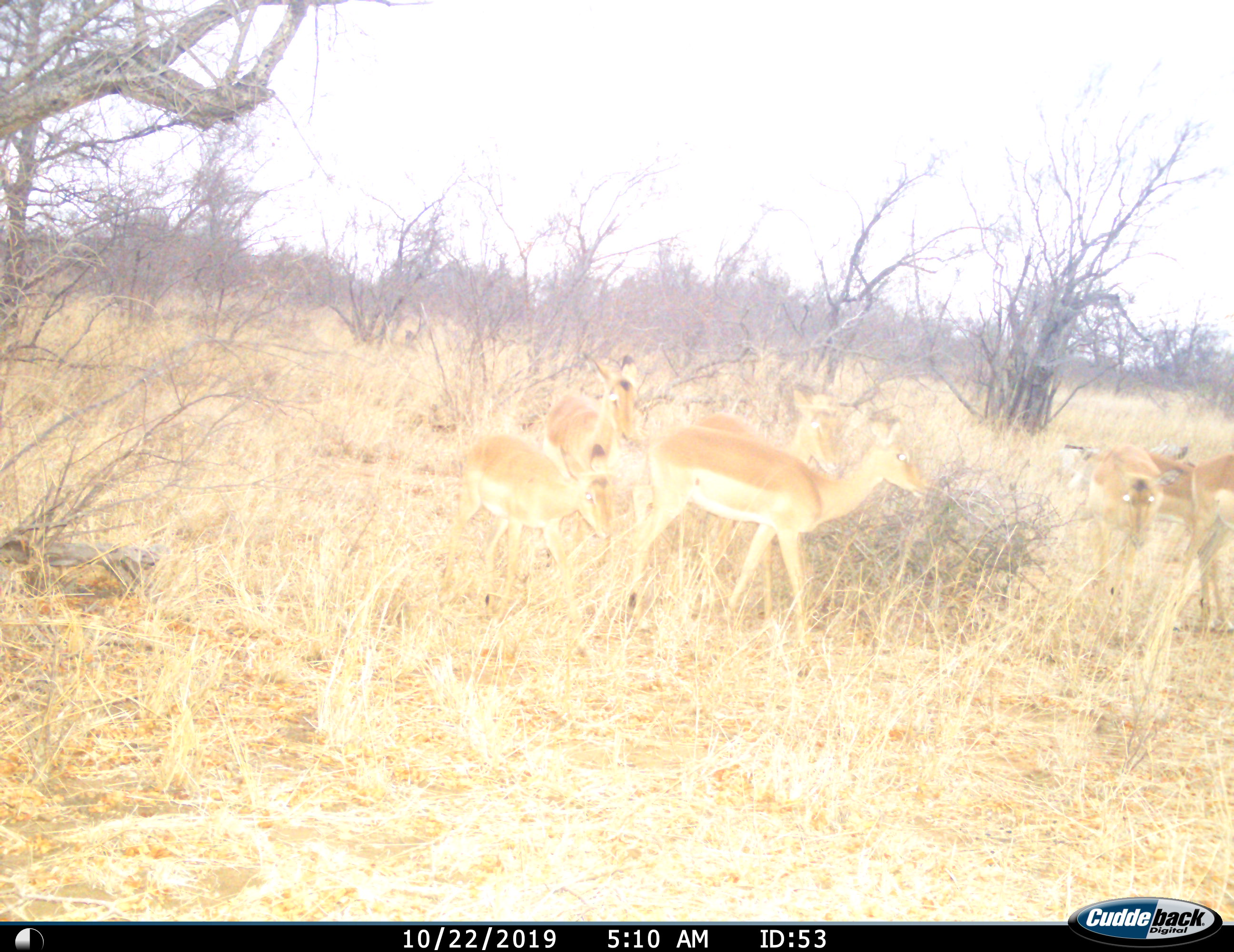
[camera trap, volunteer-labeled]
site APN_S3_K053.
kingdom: Animalia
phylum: Chordata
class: Mammalia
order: Artiodactyla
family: Bovidae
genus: Aepyceros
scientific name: Aepyceros melampus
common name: impala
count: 7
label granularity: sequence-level